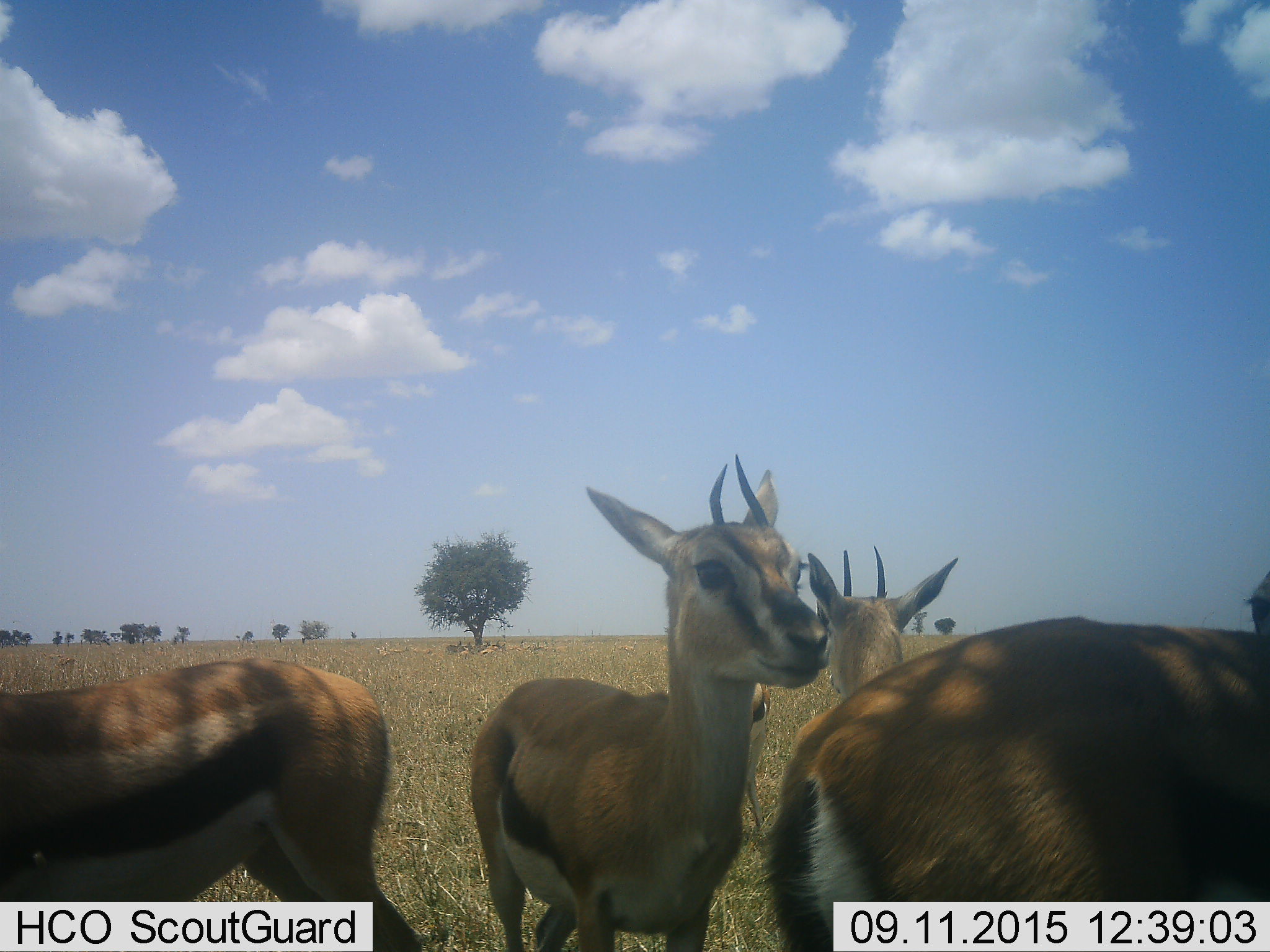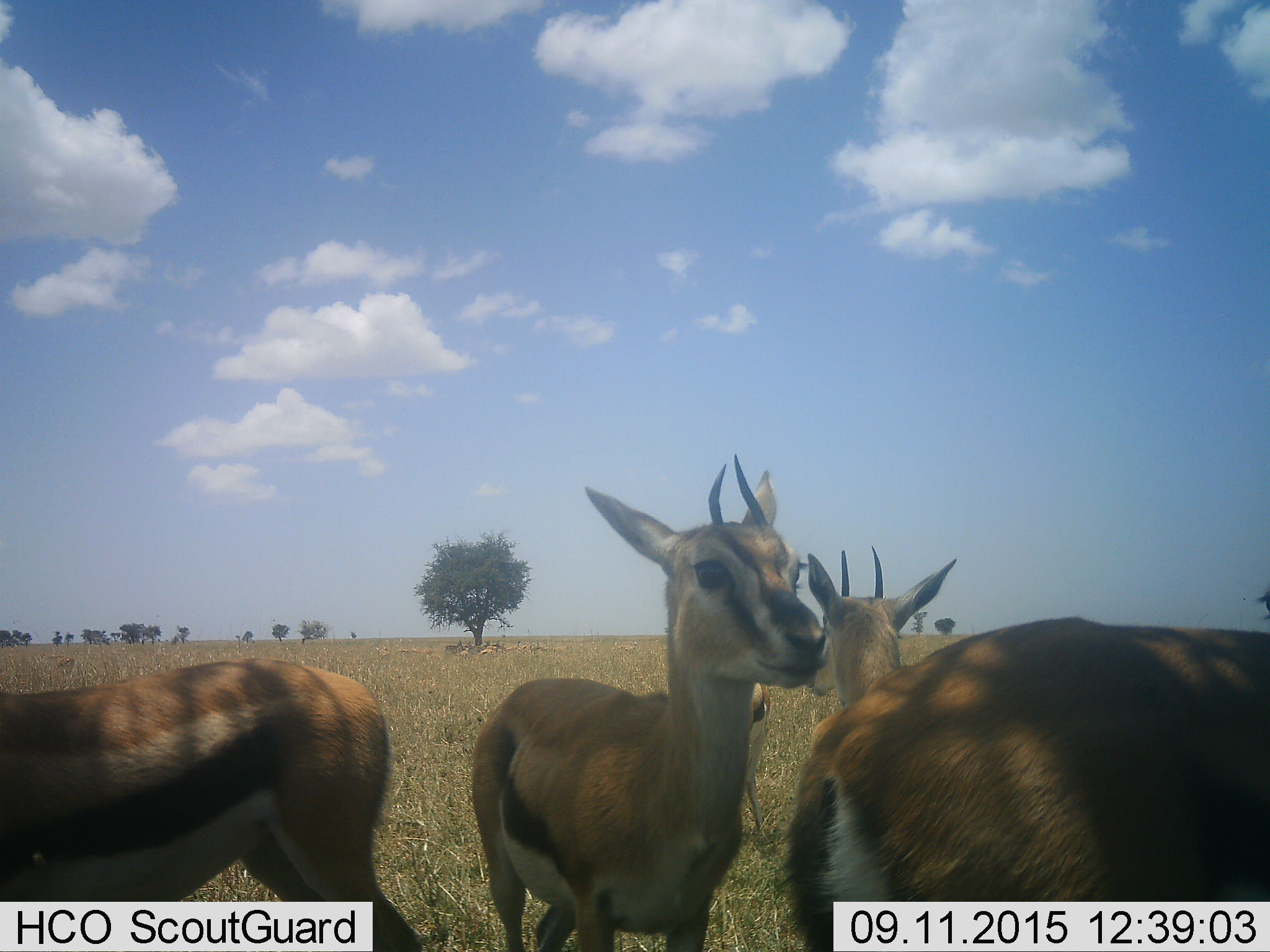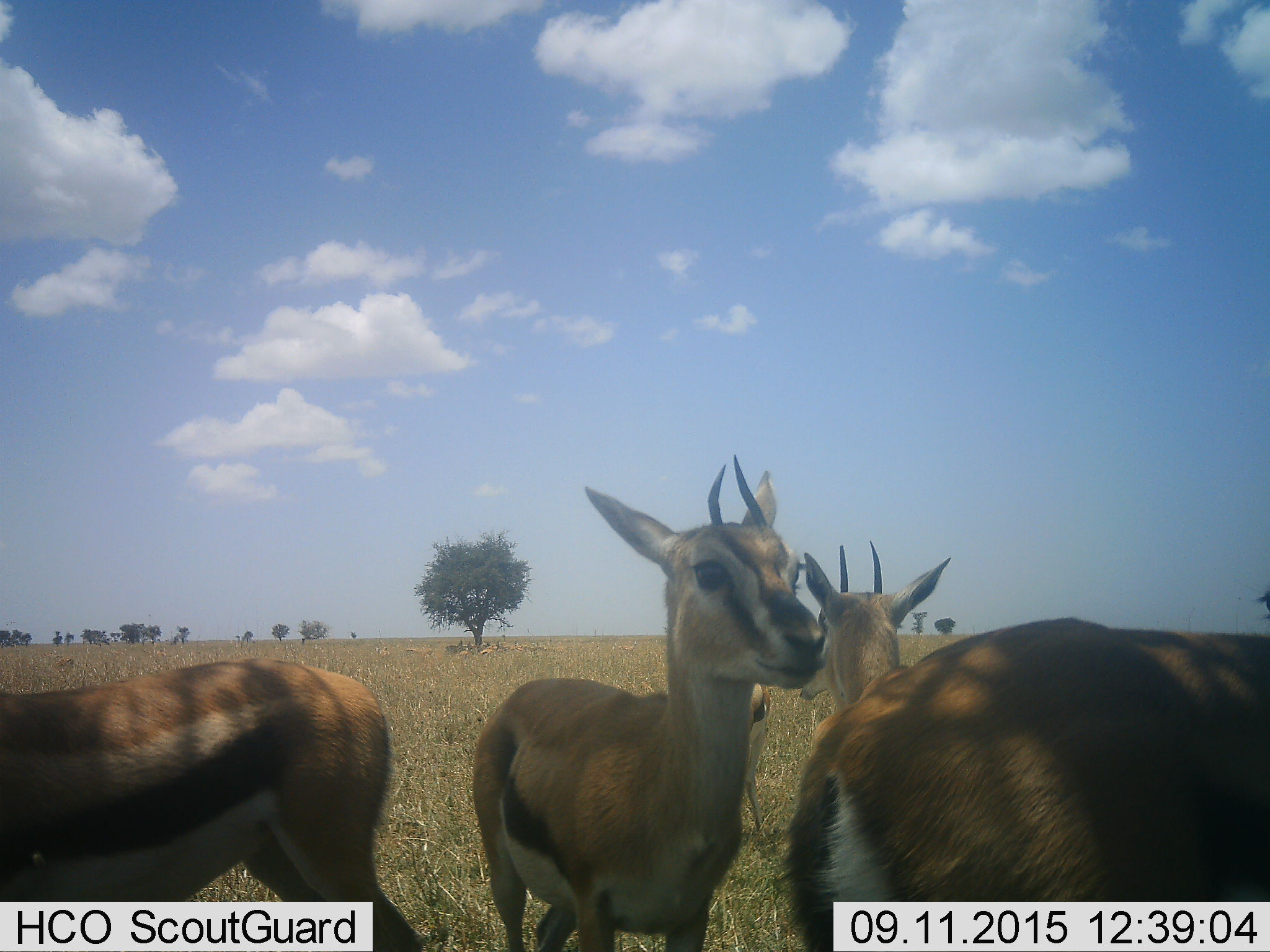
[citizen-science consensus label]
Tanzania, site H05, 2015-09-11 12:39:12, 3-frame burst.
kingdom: Animalia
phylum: Chordata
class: Mammalia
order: Artiodactyla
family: Bovidae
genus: Eudorcas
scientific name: Eudorcas thomsonii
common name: thomson's gazelle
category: gazellethomsons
Gazellethomsons (thomson's gazelle) (Eudorcas thomsonii), count 4. Behavior (volunteer vote fractions): standing 100%, resting 12%, moving 12%, interacting 0%. Young present (vote fraction): 0%. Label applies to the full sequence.